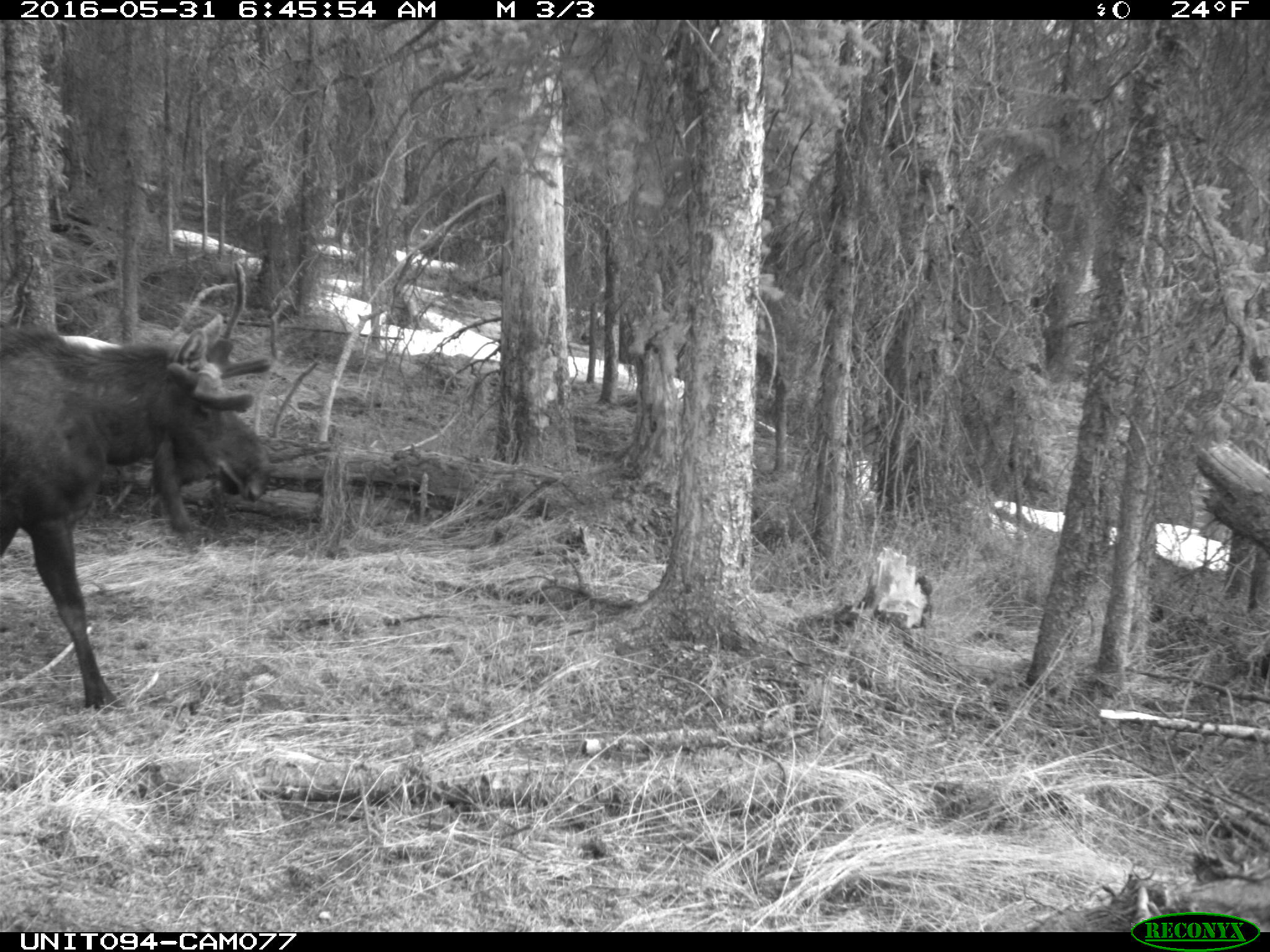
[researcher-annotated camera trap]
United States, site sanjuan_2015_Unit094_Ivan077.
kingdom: Animalia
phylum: Chordata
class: Mammalia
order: Artiodactyla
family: Cervidae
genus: Alces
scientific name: Alces alces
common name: moose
Alces alces (moose).